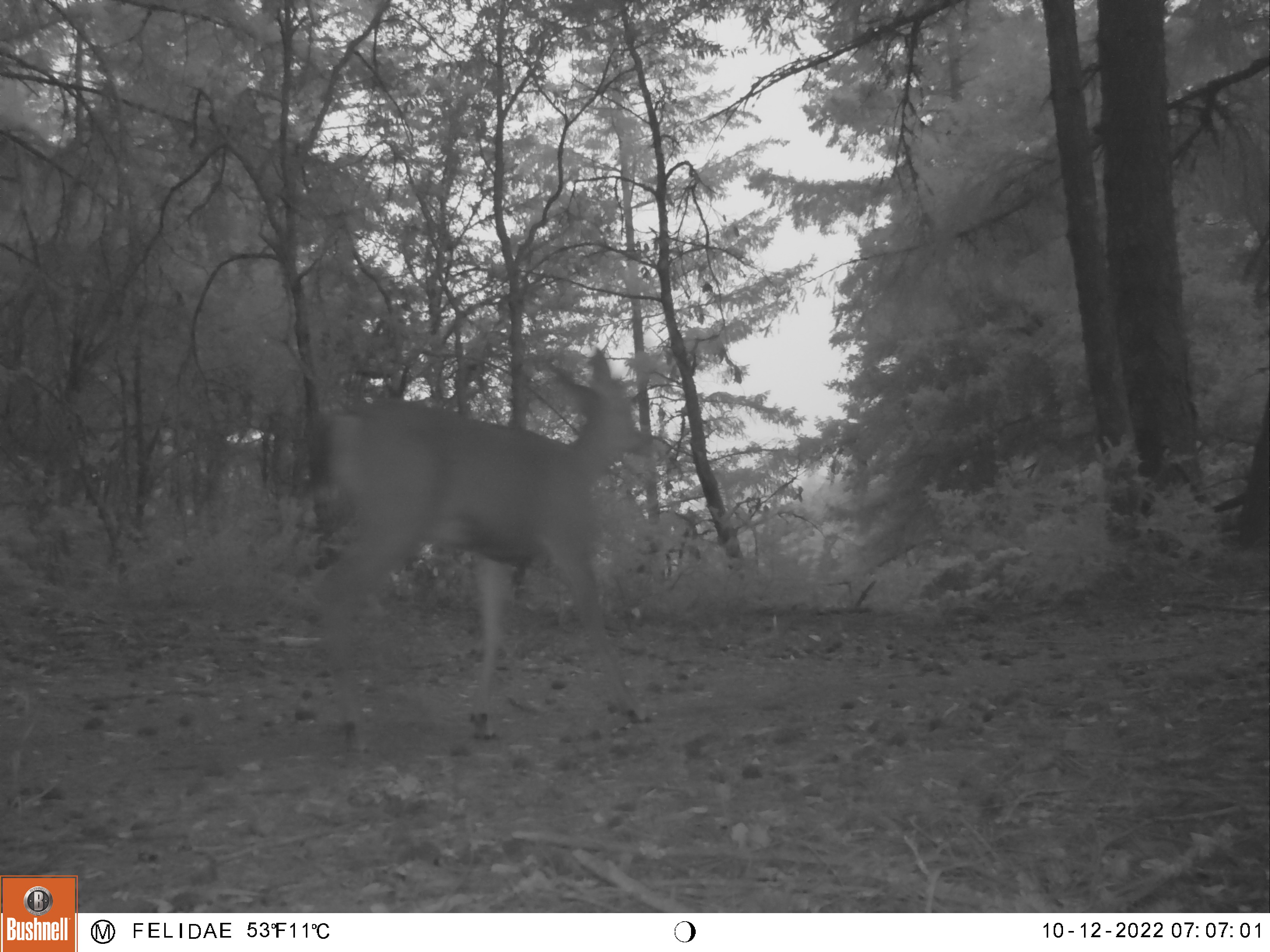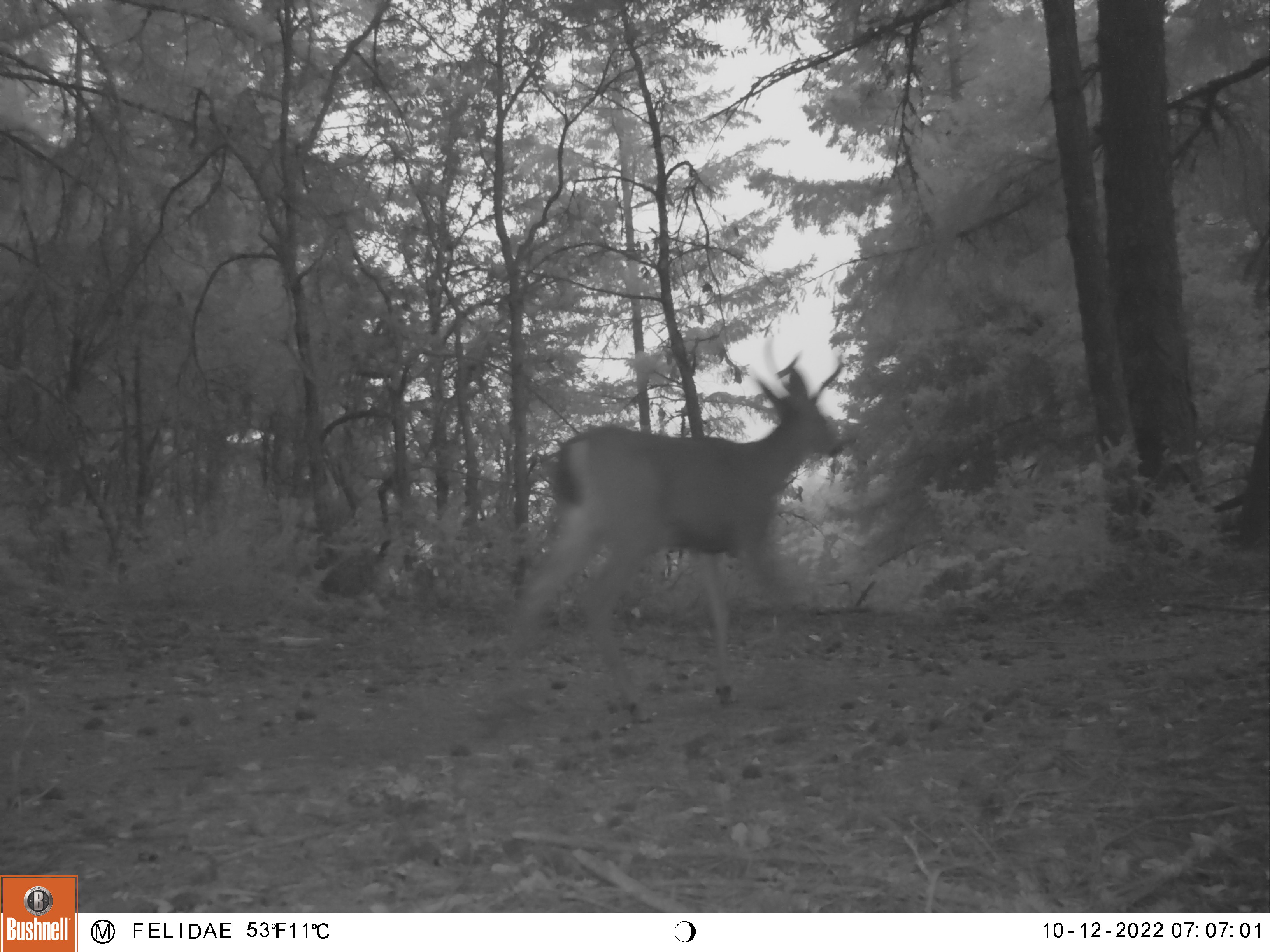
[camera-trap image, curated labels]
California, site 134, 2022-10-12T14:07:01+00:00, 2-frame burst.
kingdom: Animalia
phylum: Chordata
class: Mammalia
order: Artiodactyla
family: Cervidae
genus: Odocoileus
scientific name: Odocoileus hemionus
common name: mule deer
Mule deer (Odocoileus hemionus).